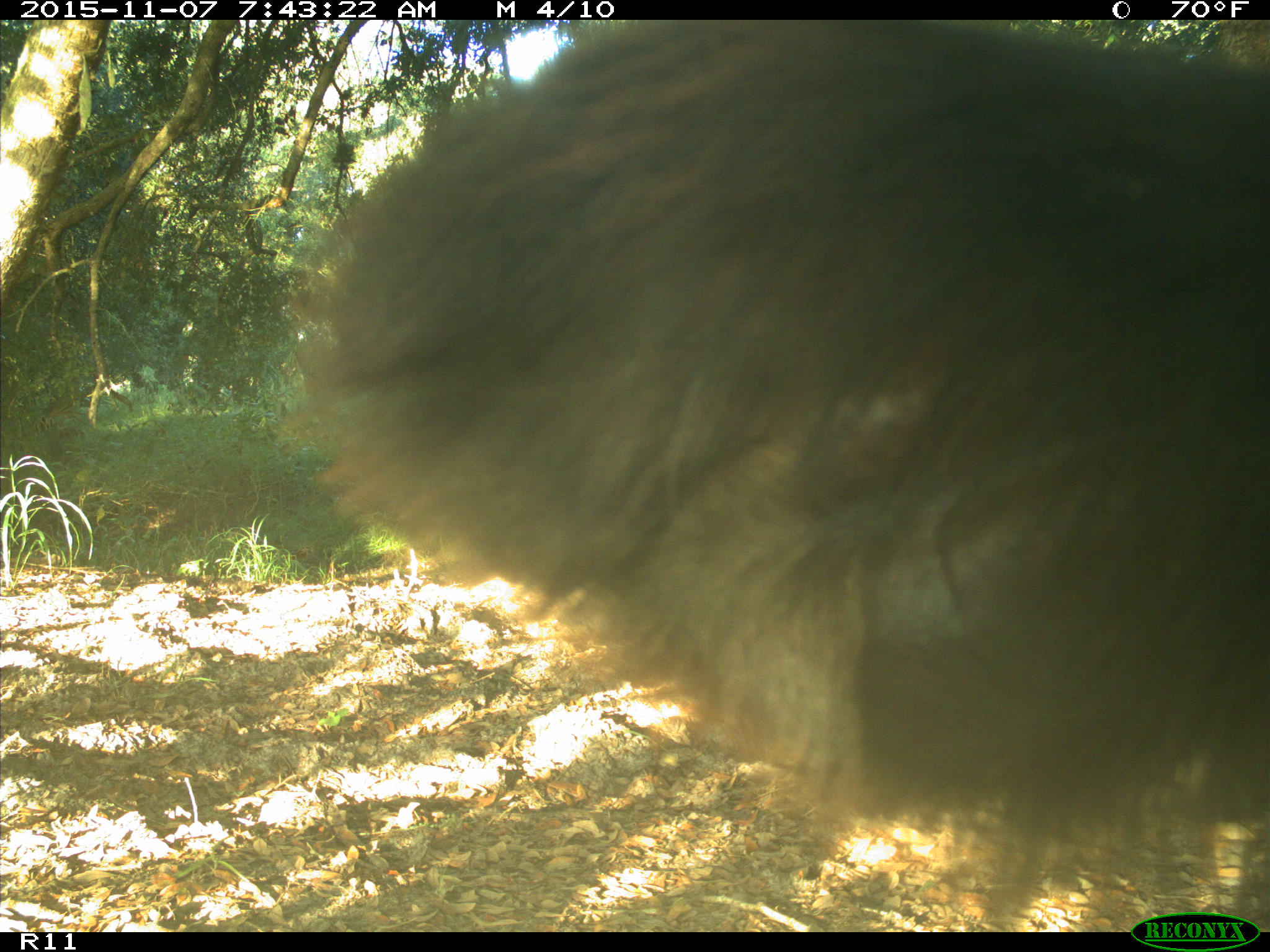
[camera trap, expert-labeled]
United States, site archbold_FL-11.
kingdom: Animalia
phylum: Chordata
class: Mammalia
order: Artiodactyla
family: Bovidae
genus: Bos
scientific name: Bos taurus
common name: domestic cow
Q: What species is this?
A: Bos taurus (domestic cow).